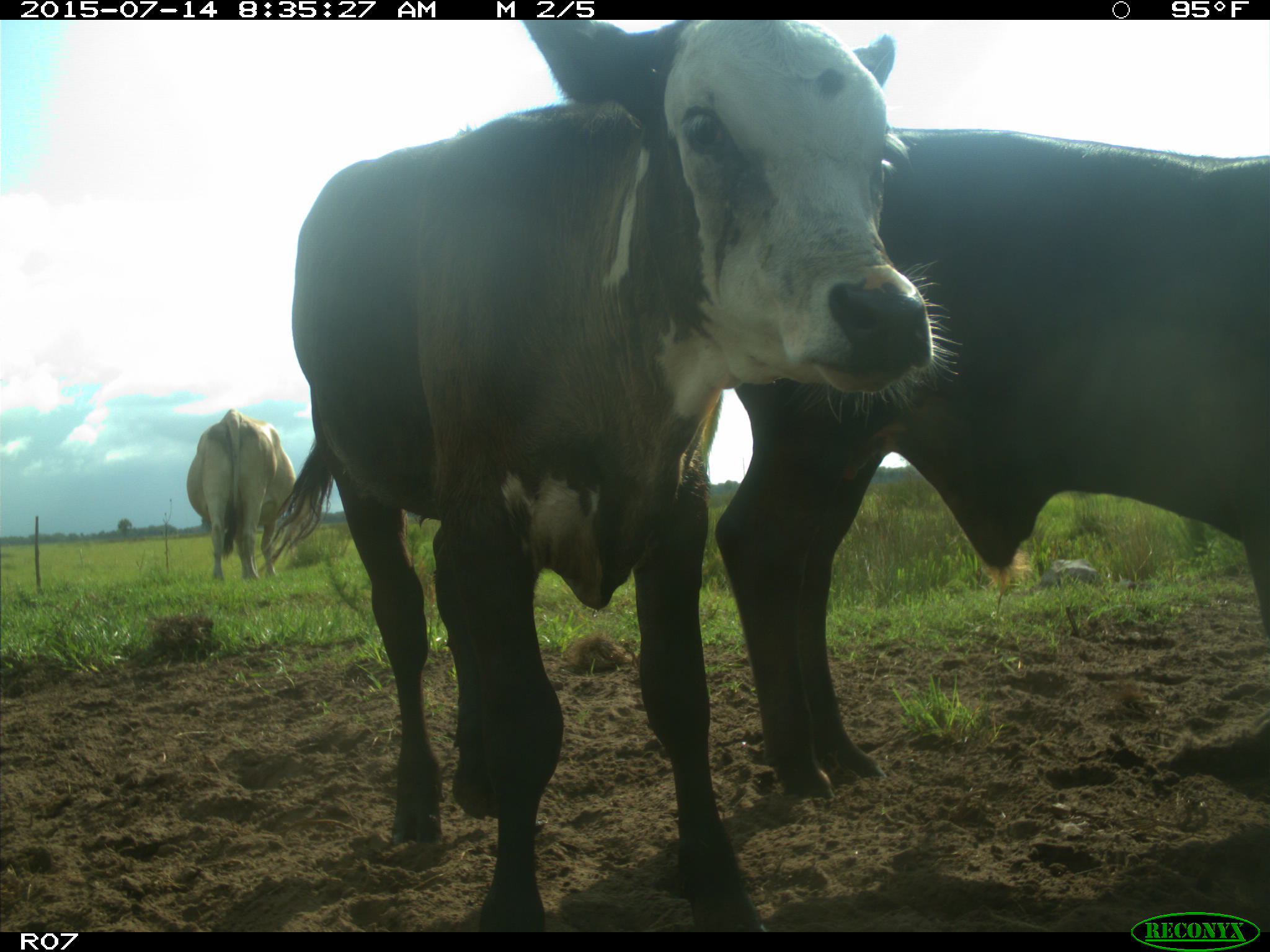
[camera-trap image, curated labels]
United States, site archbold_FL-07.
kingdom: Animalia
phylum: Chordata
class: Mammalia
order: Artiodactyla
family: Bovidae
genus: Bos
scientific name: Bos taurus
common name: domestic cow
Bos taurus (domestic cow).